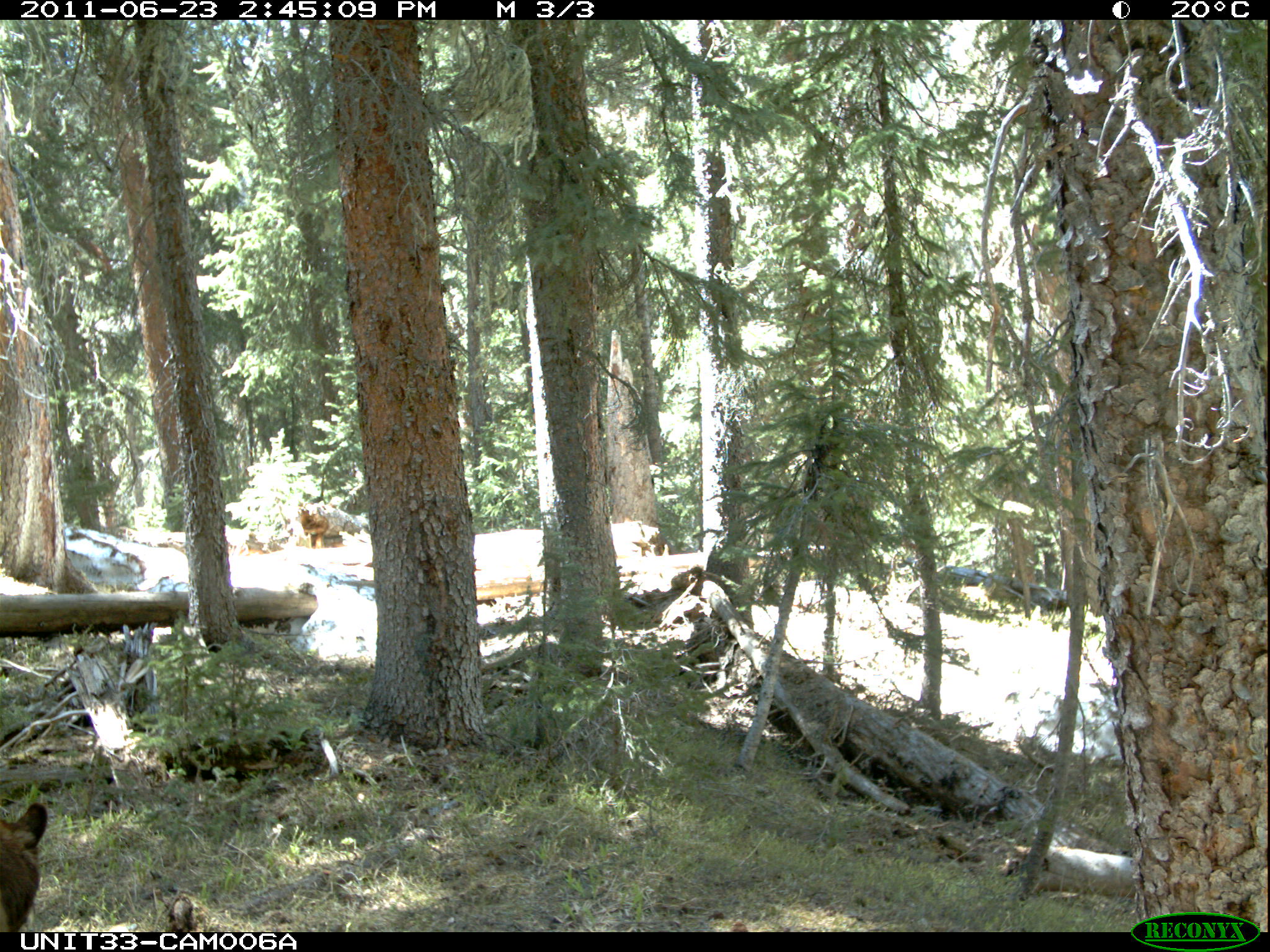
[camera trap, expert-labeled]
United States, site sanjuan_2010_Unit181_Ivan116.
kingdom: Animalia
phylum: Chordata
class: Mammalia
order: Carnivora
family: Ursidae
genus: Ursus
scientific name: Ursus americanus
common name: american black bear